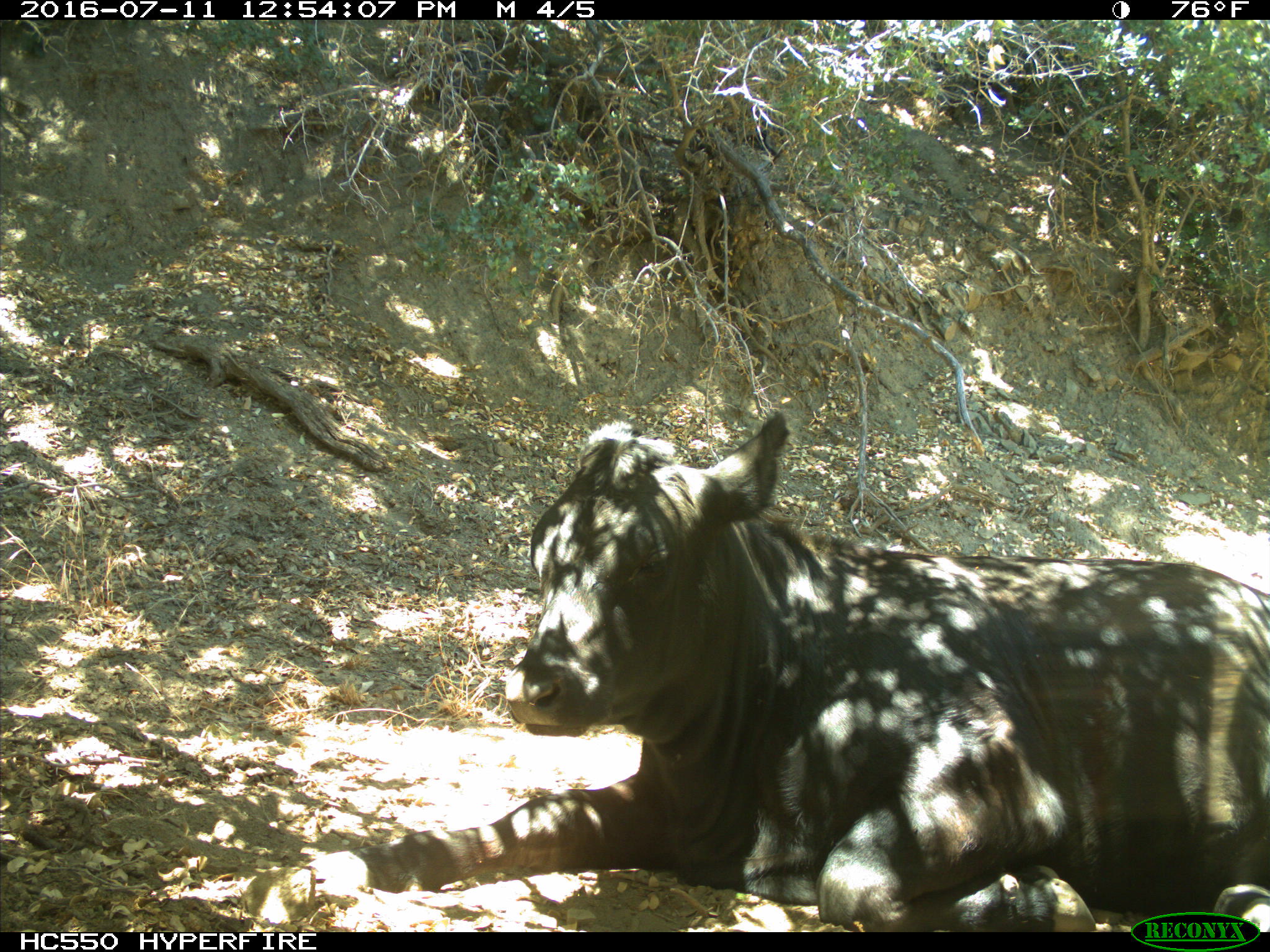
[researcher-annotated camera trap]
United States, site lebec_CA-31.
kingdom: Animalia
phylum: Chordata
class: Mammalia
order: Artiodactyla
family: Bovidae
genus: Bos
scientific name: Bos taurus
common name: domestic cow